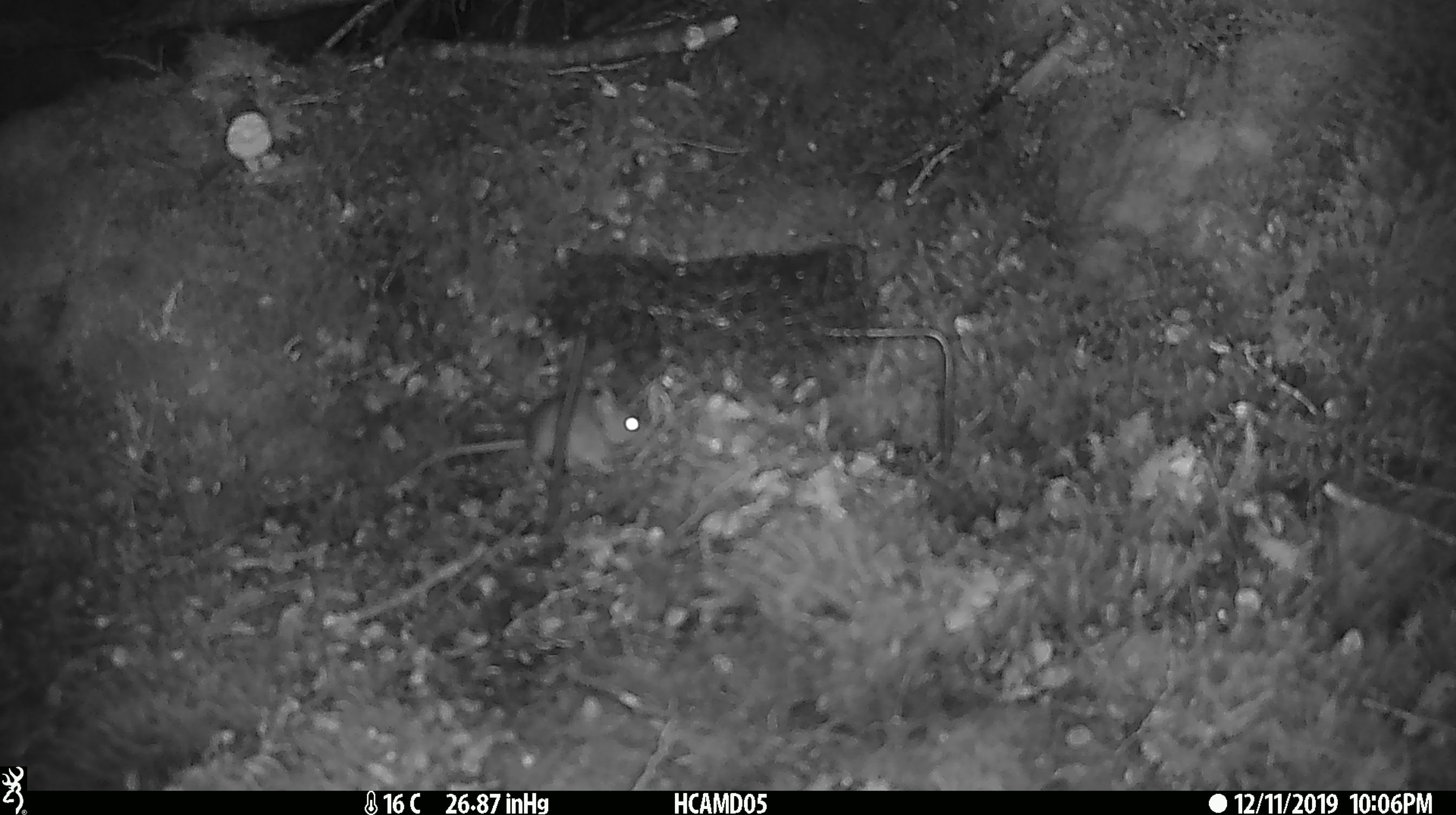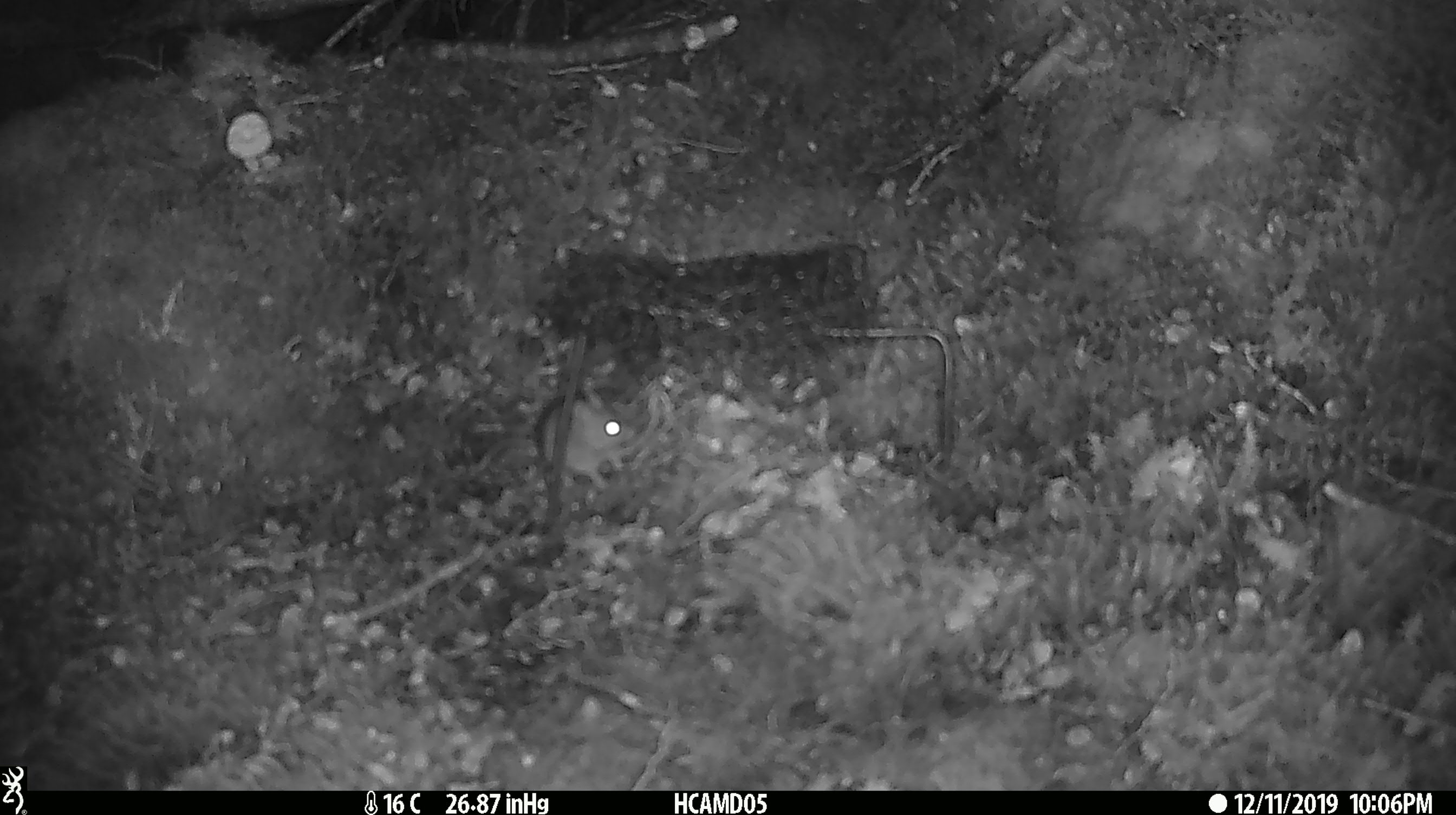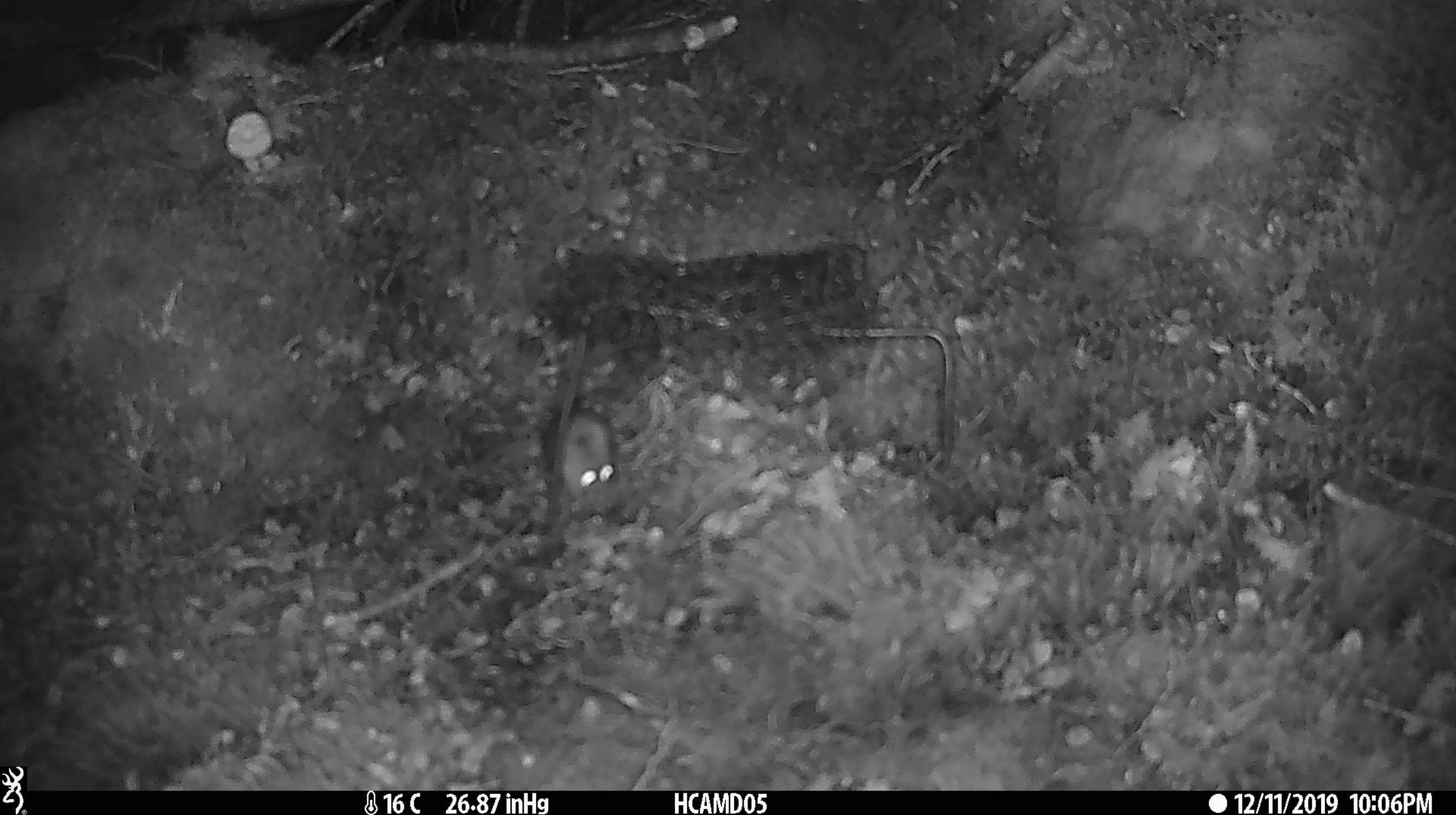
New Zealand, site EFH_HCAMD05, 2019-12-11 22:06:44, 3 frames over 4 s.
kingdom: Animalia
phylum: Chordata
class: Mammalia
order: Rodentia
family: Muridae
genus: Mus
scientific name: Mus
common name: mouse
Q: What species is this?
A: Mouse (Mus).